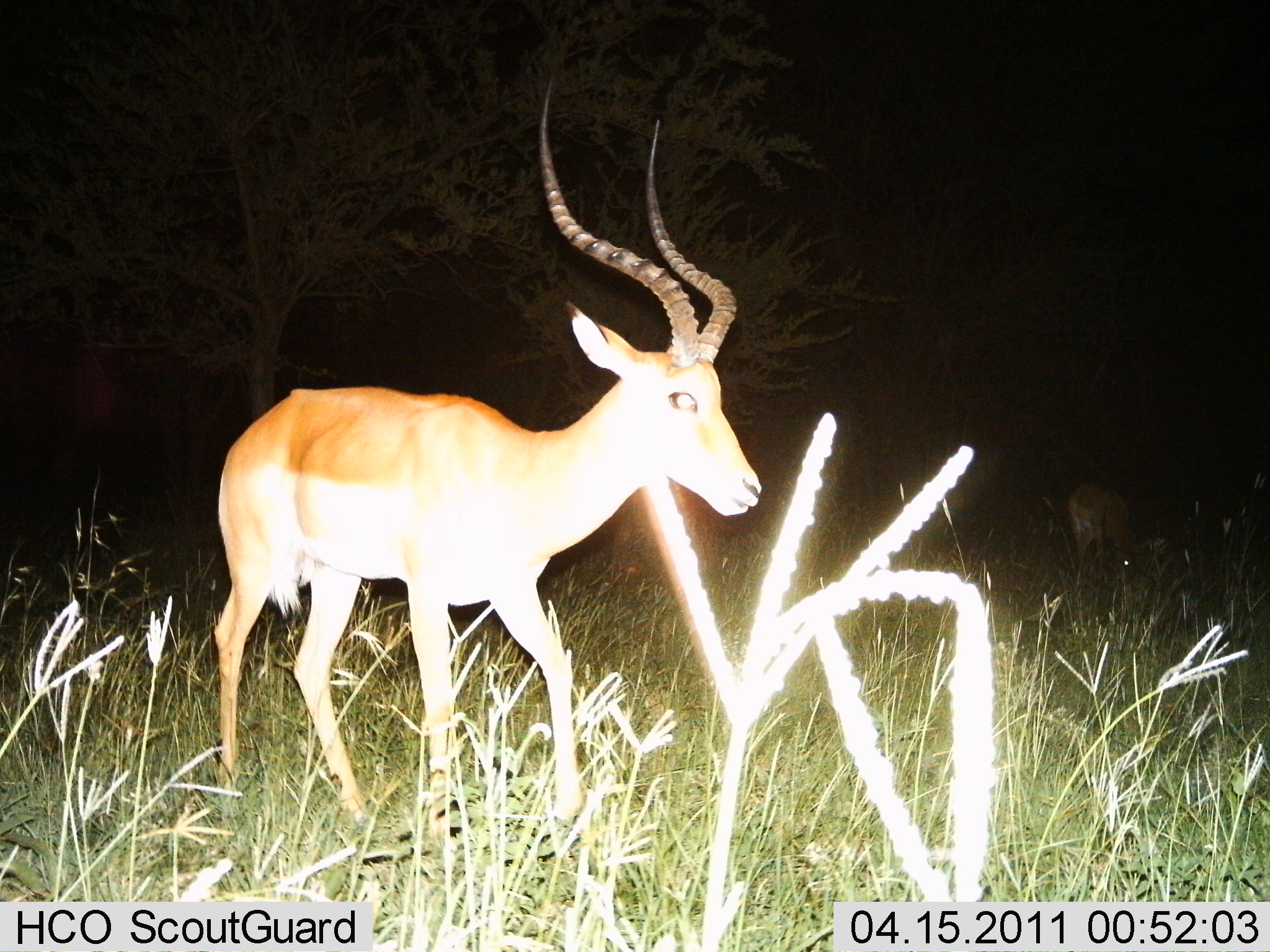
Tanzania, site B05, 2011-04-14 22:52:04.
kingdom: Animalia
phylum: Chordata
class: Mammalia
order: Artiodactyla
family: Bovidae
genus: Aepyceros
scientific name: Aepyceros melampus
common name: impala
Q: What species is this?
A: Impala (Aepyceros melampus).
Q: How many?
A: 1.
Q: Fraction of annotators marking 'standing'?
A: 70%.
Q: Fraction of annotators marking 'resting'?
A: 0%.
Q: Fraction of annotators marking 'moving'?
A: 40%.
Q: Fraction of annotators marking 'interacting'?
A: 0%.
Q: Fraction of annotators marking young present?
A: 0%.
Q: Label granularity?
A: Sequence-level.